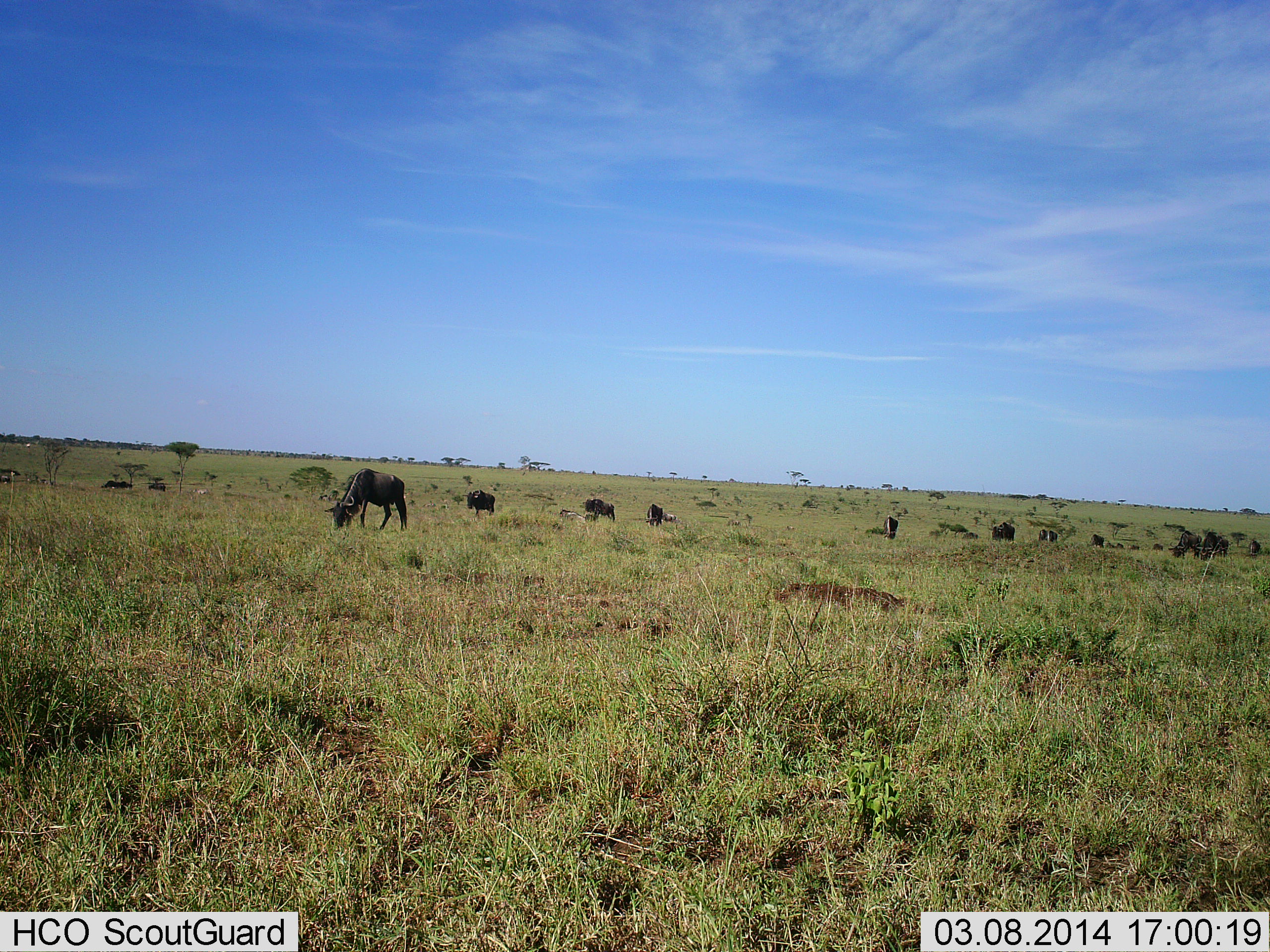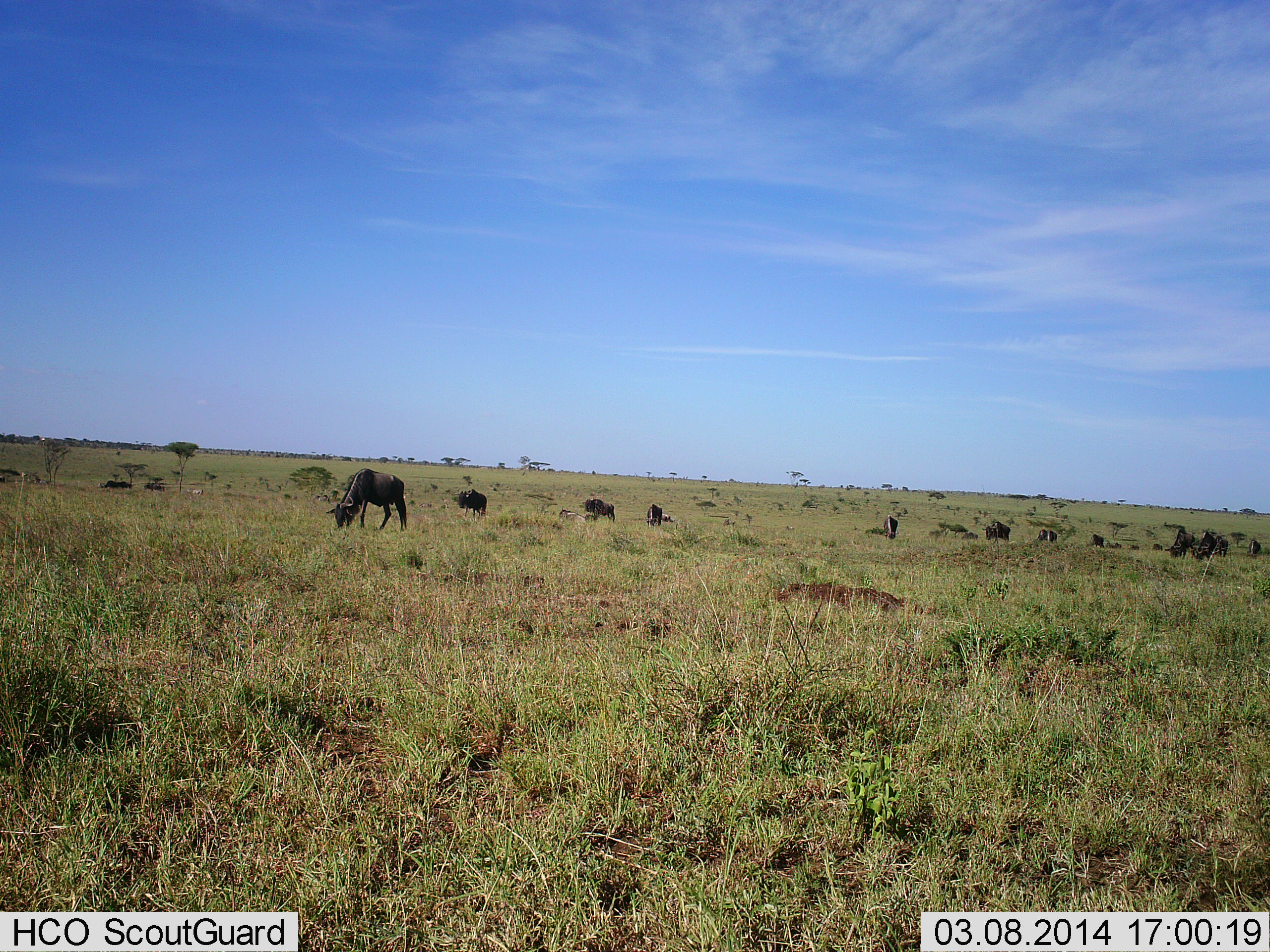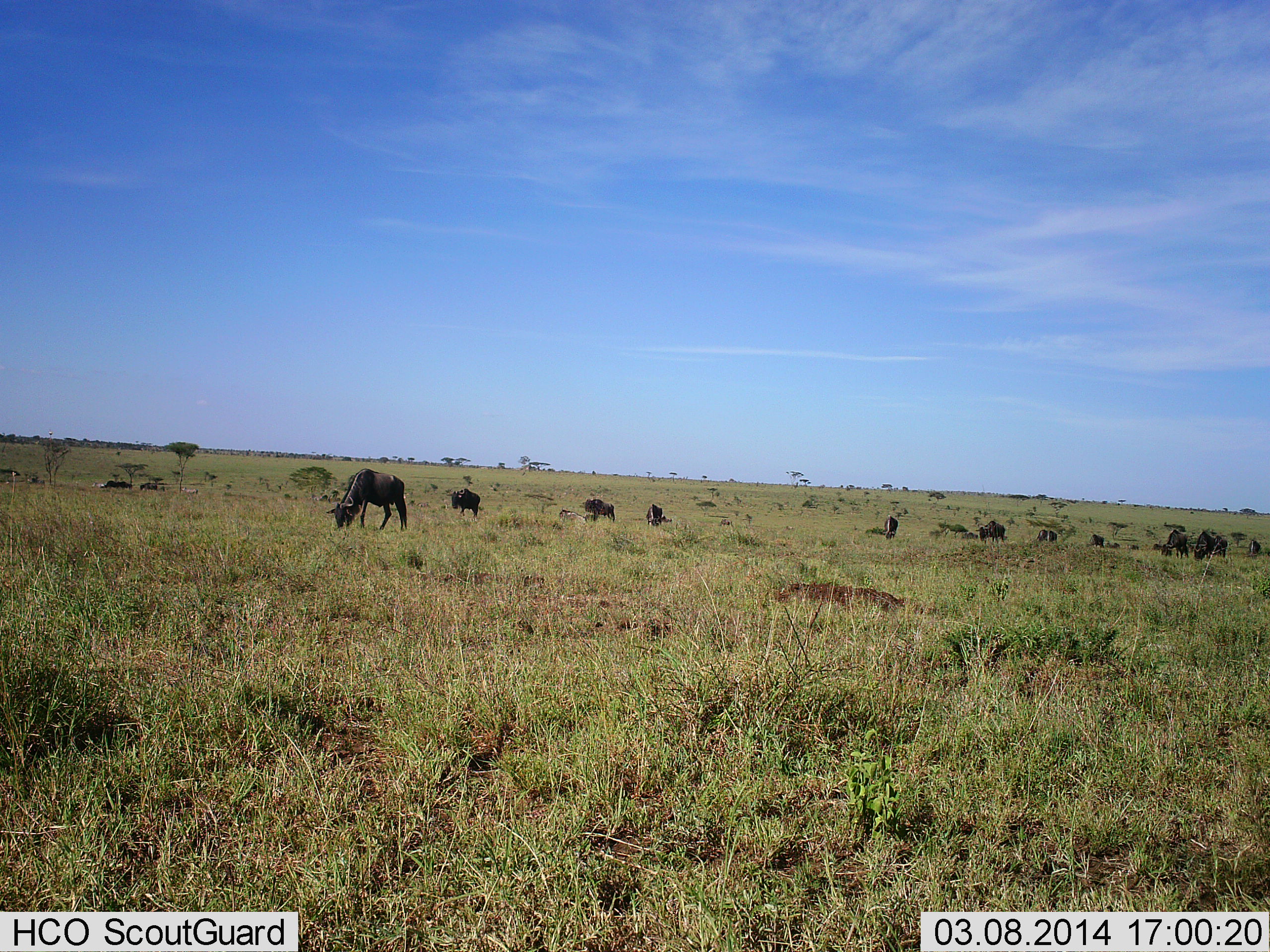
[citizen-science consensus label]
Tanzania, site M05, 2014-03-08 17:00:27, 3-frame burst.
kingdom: Animalia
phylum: Chordata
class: Mammalia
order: Artiodactyla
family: Bovidae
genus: Connochaetes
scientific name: Connochaetes taurinus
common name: blue wildebeest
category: wildebeest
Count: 11-50.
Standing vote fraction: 36%.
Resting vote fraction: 0%.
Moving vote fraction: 64%.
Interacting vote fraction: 0%.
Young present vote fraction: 0%.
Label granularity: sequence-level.